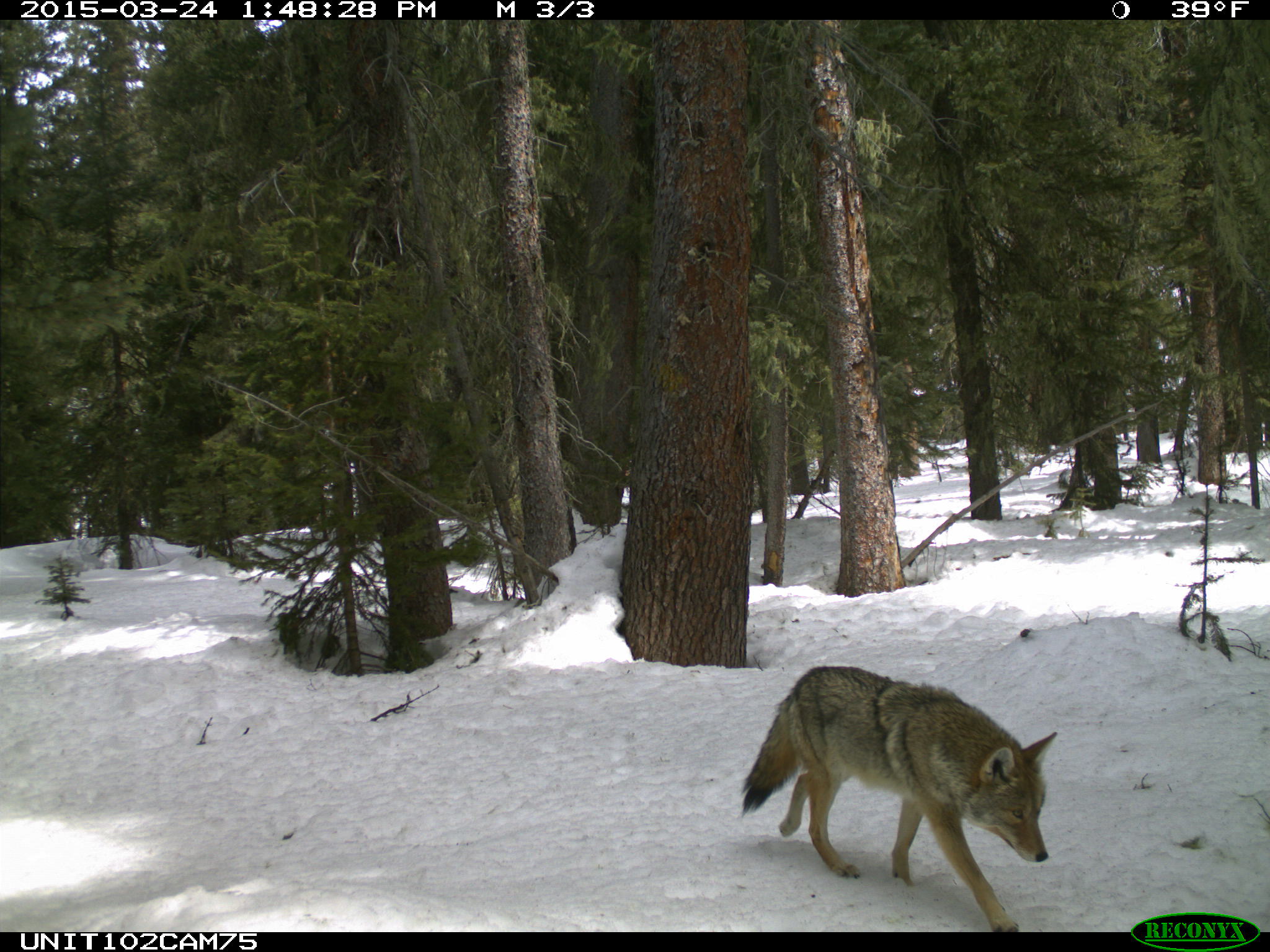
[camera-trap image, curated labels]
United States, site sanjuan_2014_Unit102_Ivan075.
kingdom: Animalia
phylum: Chordata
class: Mammalia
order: Carnivora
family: Canidae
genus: Canis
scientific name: Canis latrans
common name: coyote